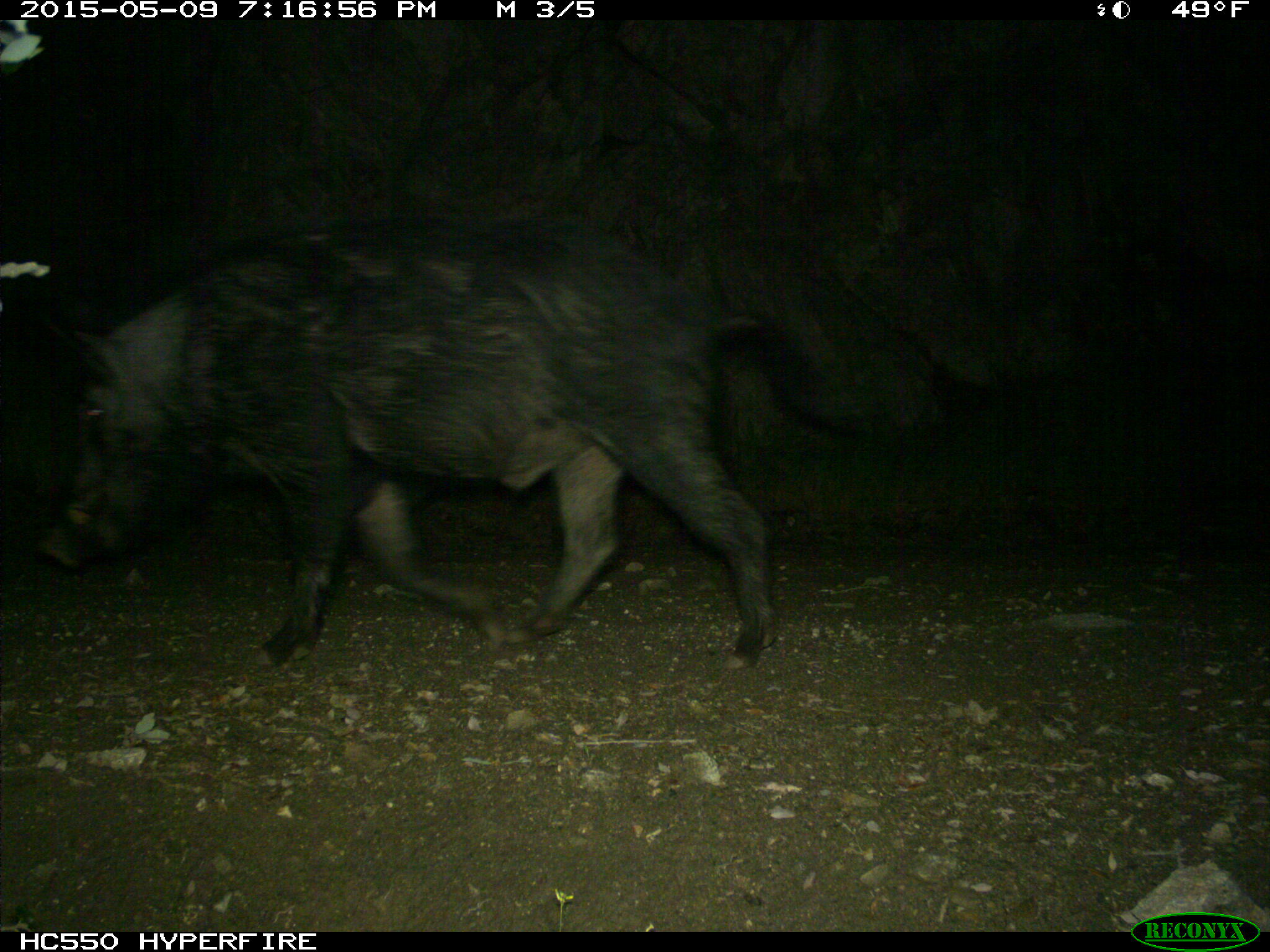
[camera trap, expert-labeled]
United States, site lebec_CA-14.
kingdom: Animalia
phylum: Chordata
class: Mammalia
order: Artiodactyla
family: Suidae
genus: Sus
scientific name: Sus scrofa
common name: wild boar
Sus scrofa (wild boar).